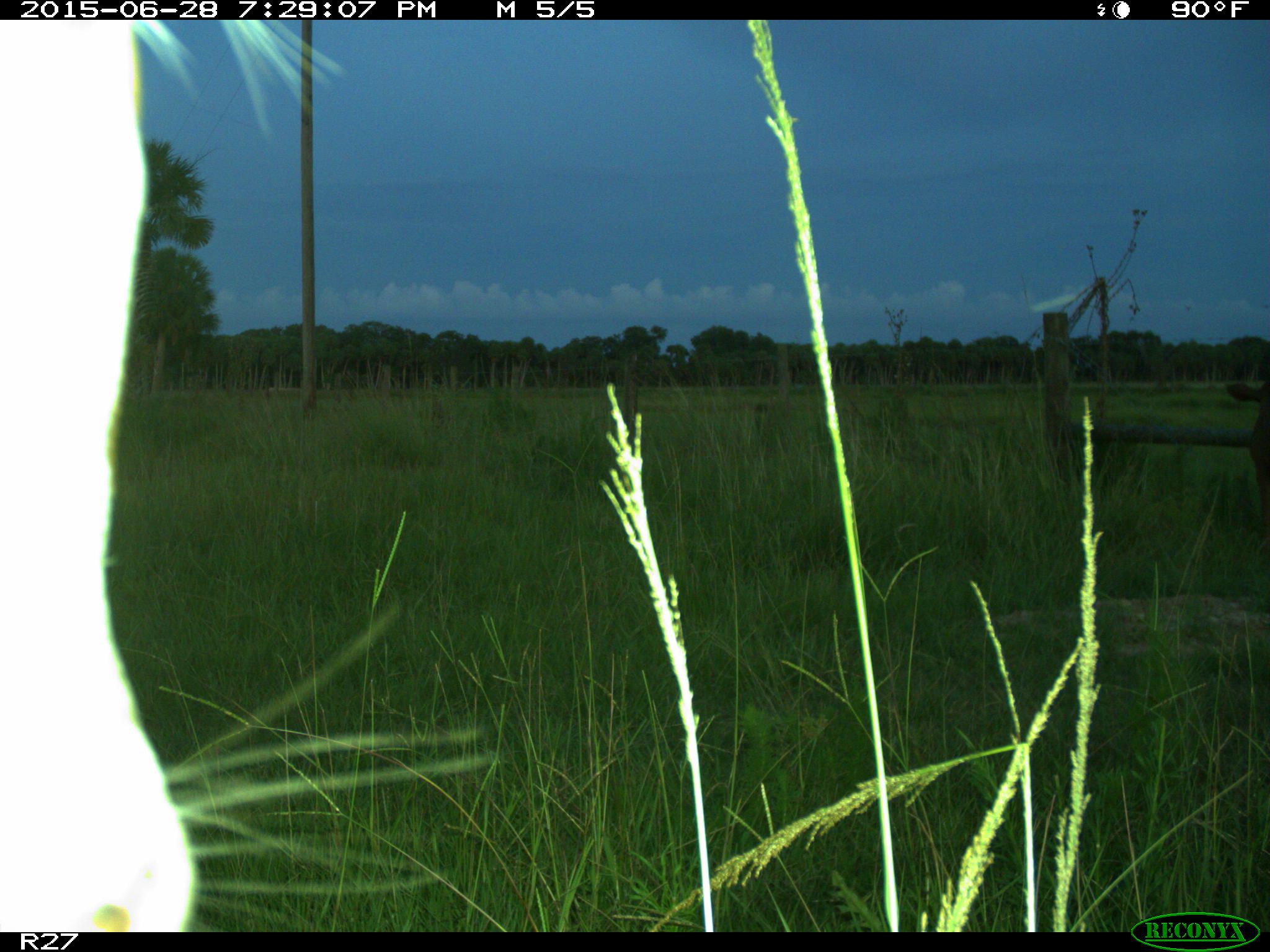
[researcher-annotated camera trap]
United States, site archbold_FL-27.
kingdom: Animalia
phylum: Chordata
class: Mammalia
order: Artiodactyla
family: Bovidae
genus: Bos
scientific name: Bos taurus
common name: domestic cow